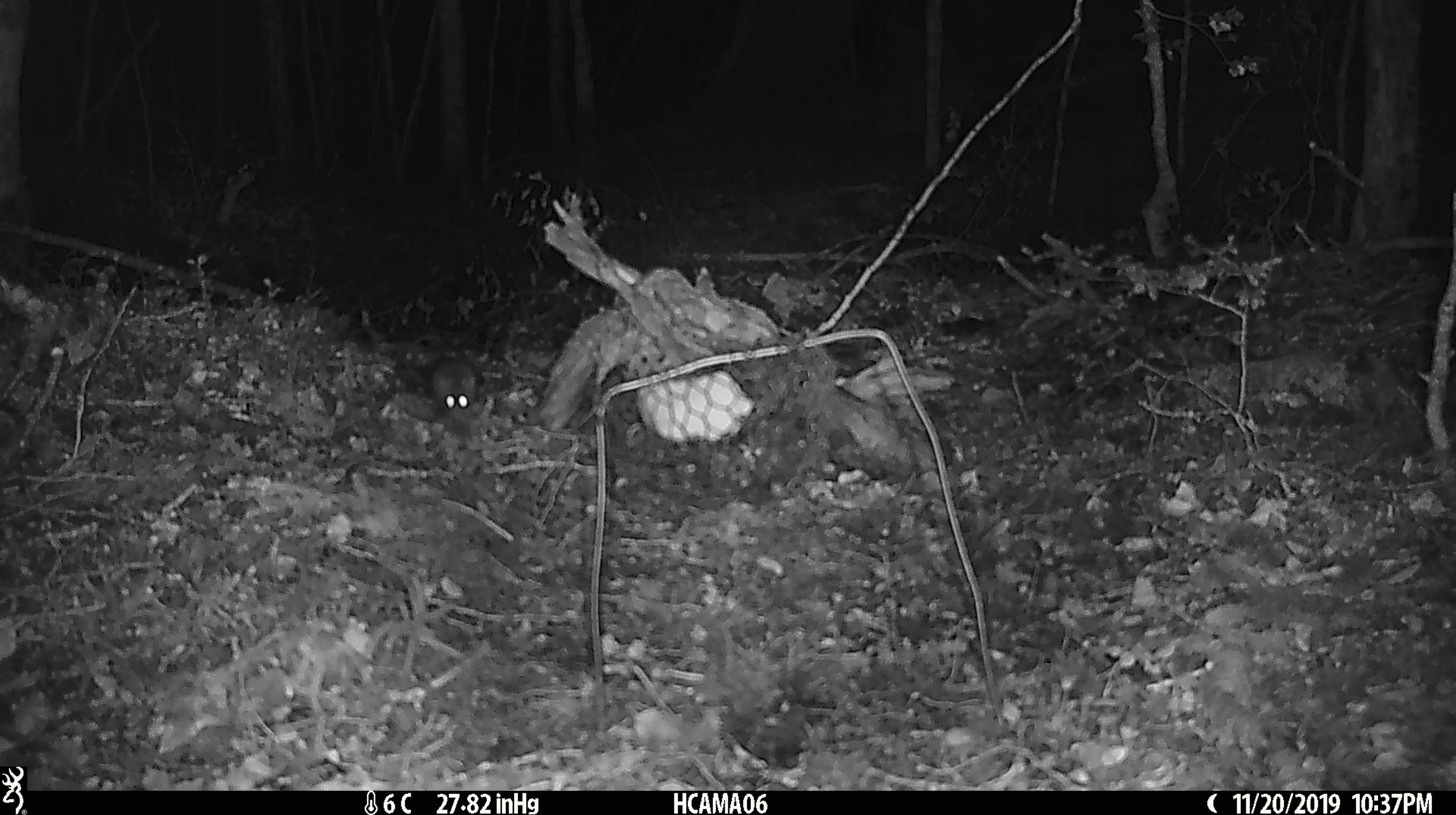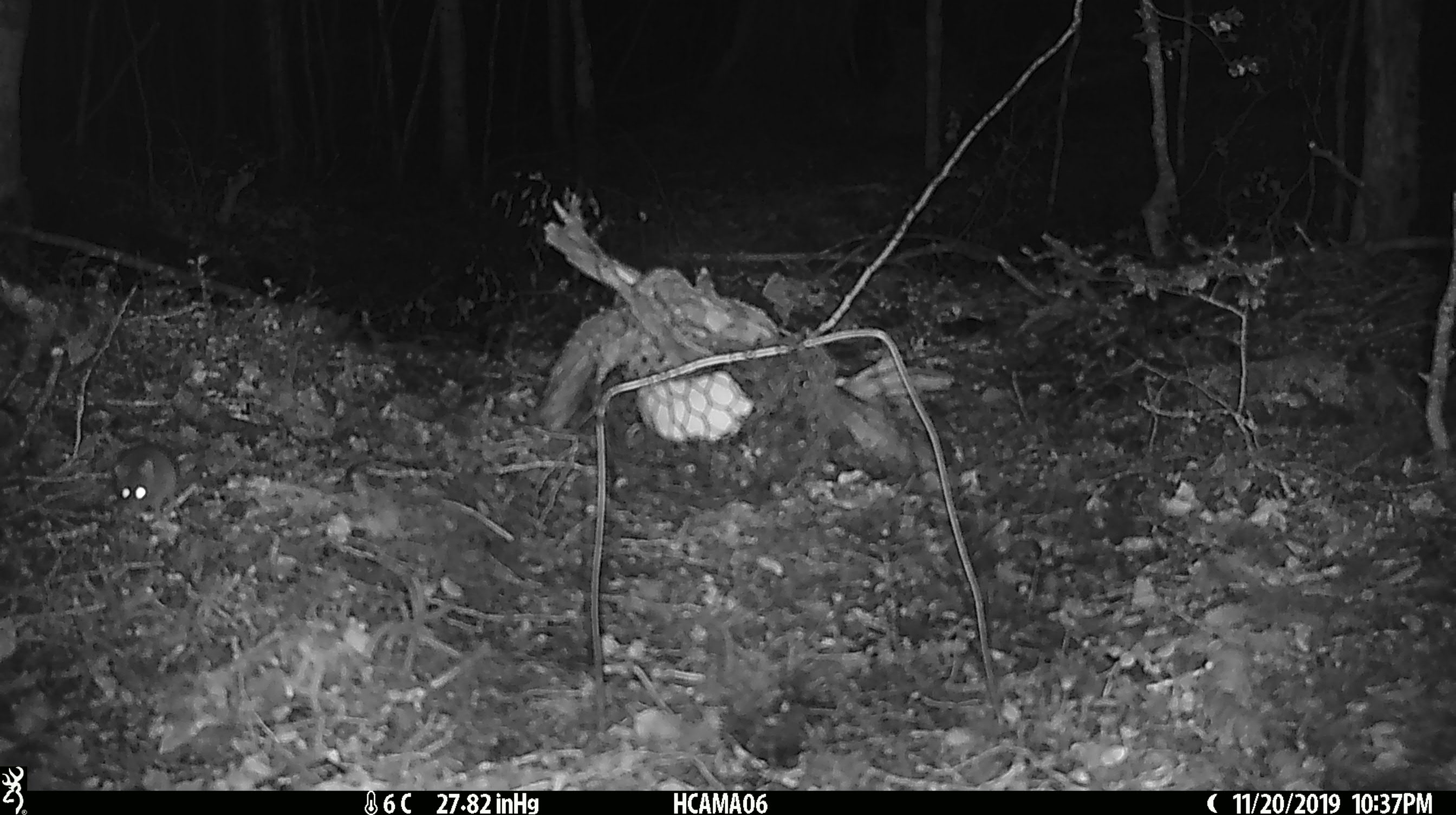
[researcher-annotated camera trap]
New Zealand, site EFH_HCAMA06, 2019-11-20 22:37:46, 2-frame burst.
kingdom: Animalia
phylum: Chordata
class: Mammalia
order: Rodentia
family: Muridae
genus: Mus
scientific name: Mus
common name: mouse